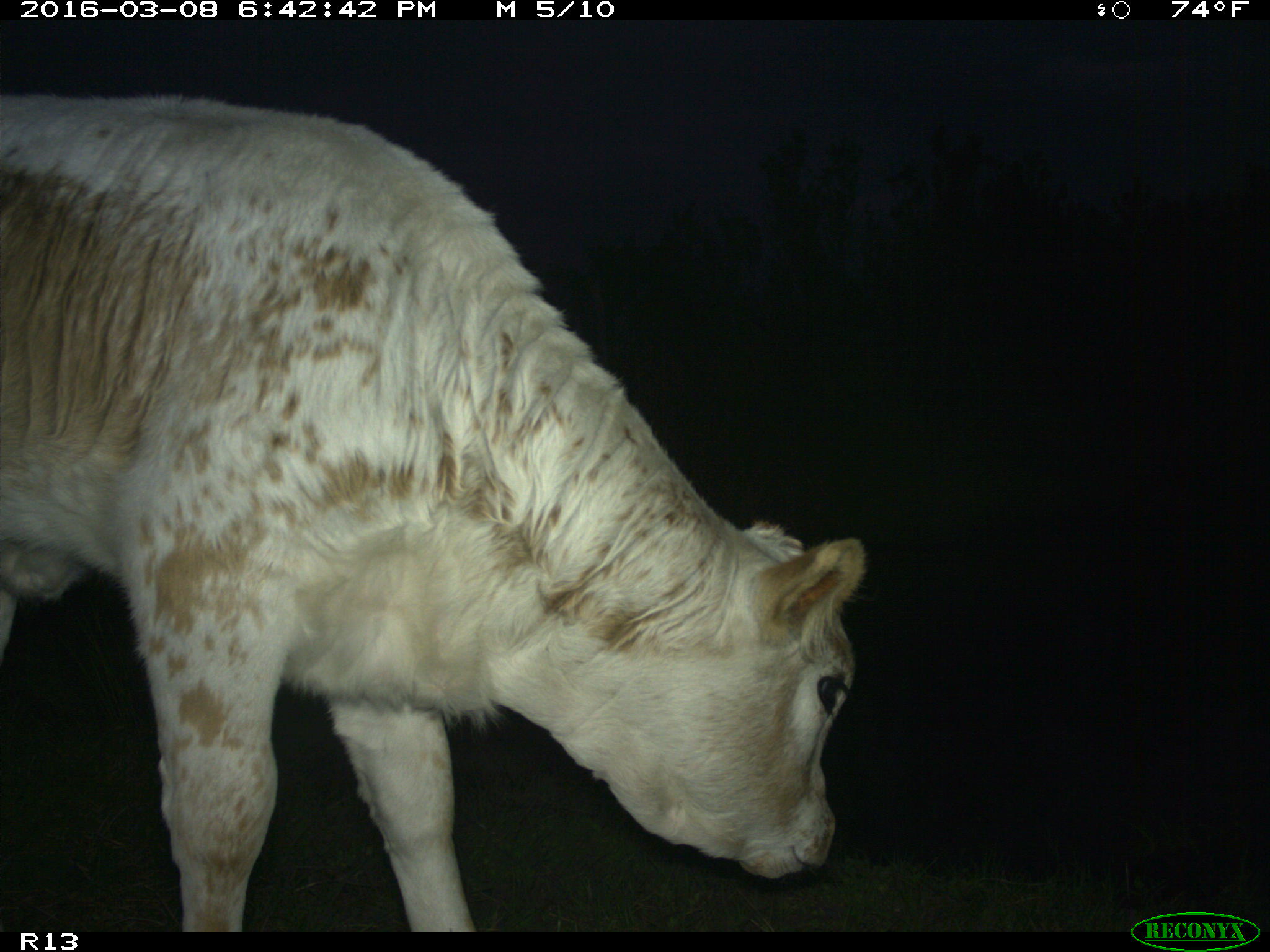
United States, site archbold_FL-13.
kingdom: Animalia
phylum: Chordata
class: Mammalia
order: Artiodactyla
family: Bovidae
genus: Bos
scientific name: Bos taurus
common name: domestic cow